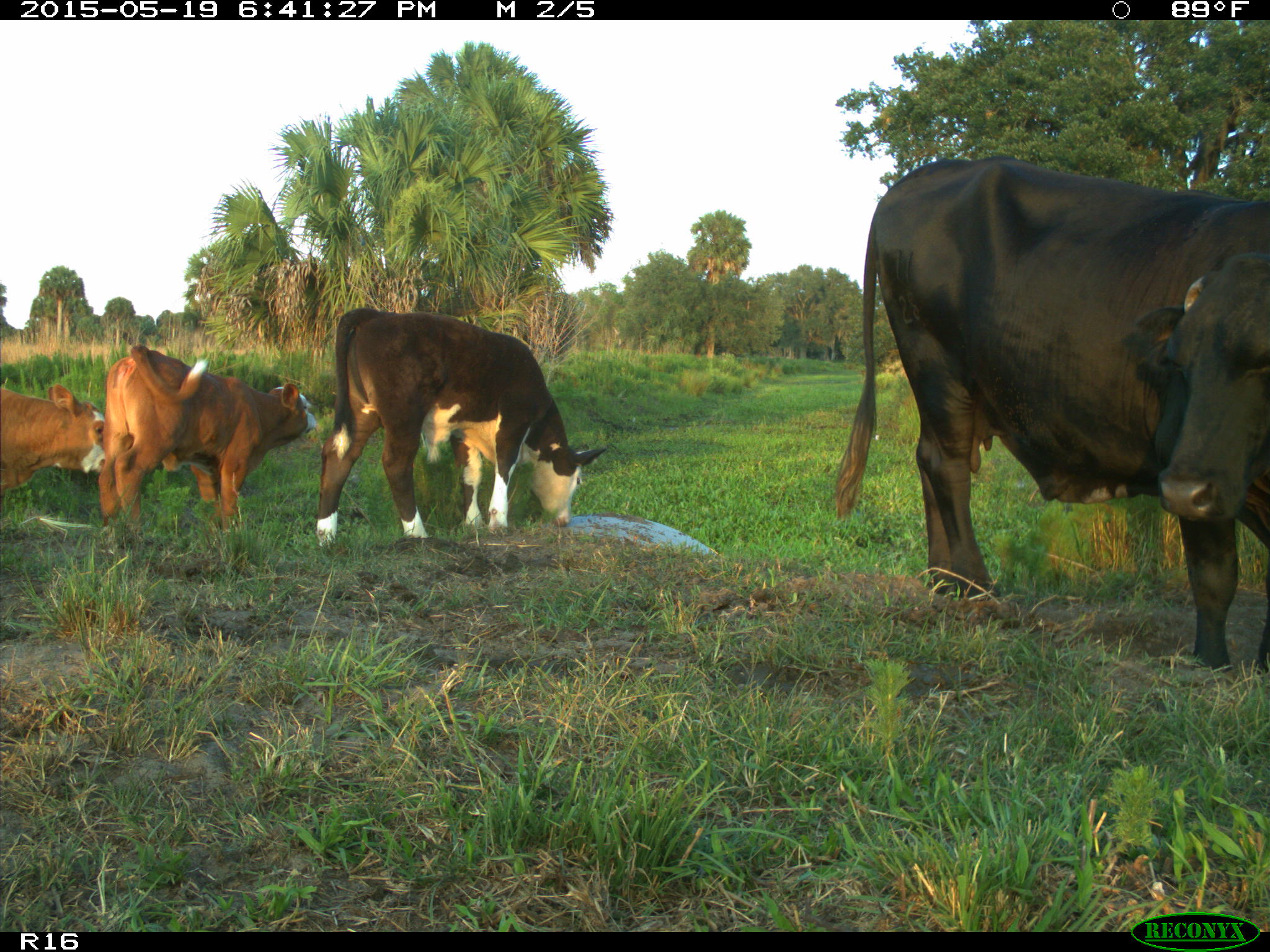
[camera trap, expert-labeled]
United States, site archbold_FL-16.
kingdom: Animalia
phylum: Chordata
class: Mammalia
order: Artiodactyla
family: Bovidae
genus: Bos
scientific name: Bos taurus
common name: domestic cow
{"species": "Bos taurus (domestic cow)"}